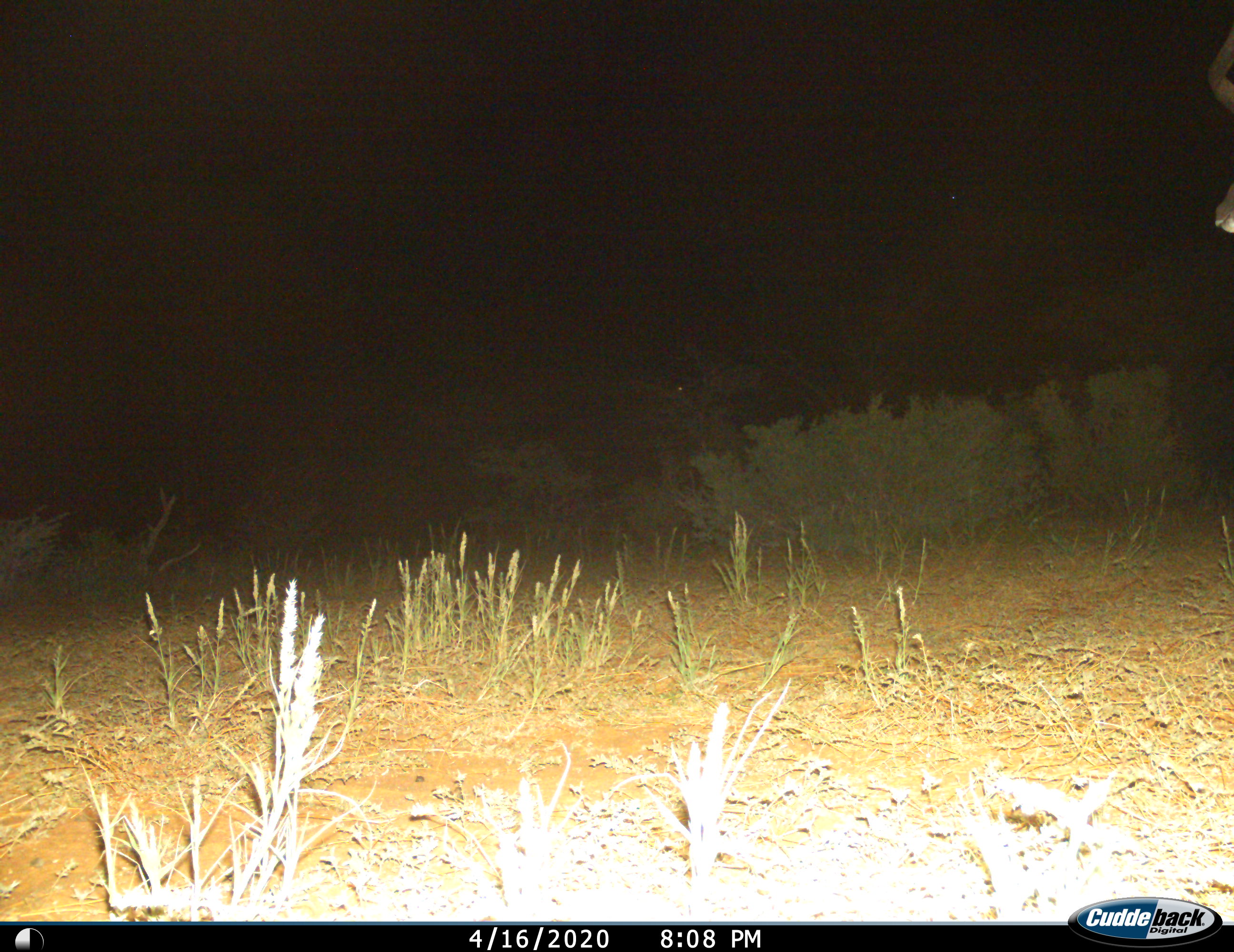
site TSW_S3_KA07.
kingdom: Animalia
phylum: Chordata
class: Mammalia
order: Artiodactyla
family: Bovidae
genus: Tragelaphus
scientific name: Tragelaphus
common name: kudu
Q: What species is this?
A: Kudu (Tragelaphus).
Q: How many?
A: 1.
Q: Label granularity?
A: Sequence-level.